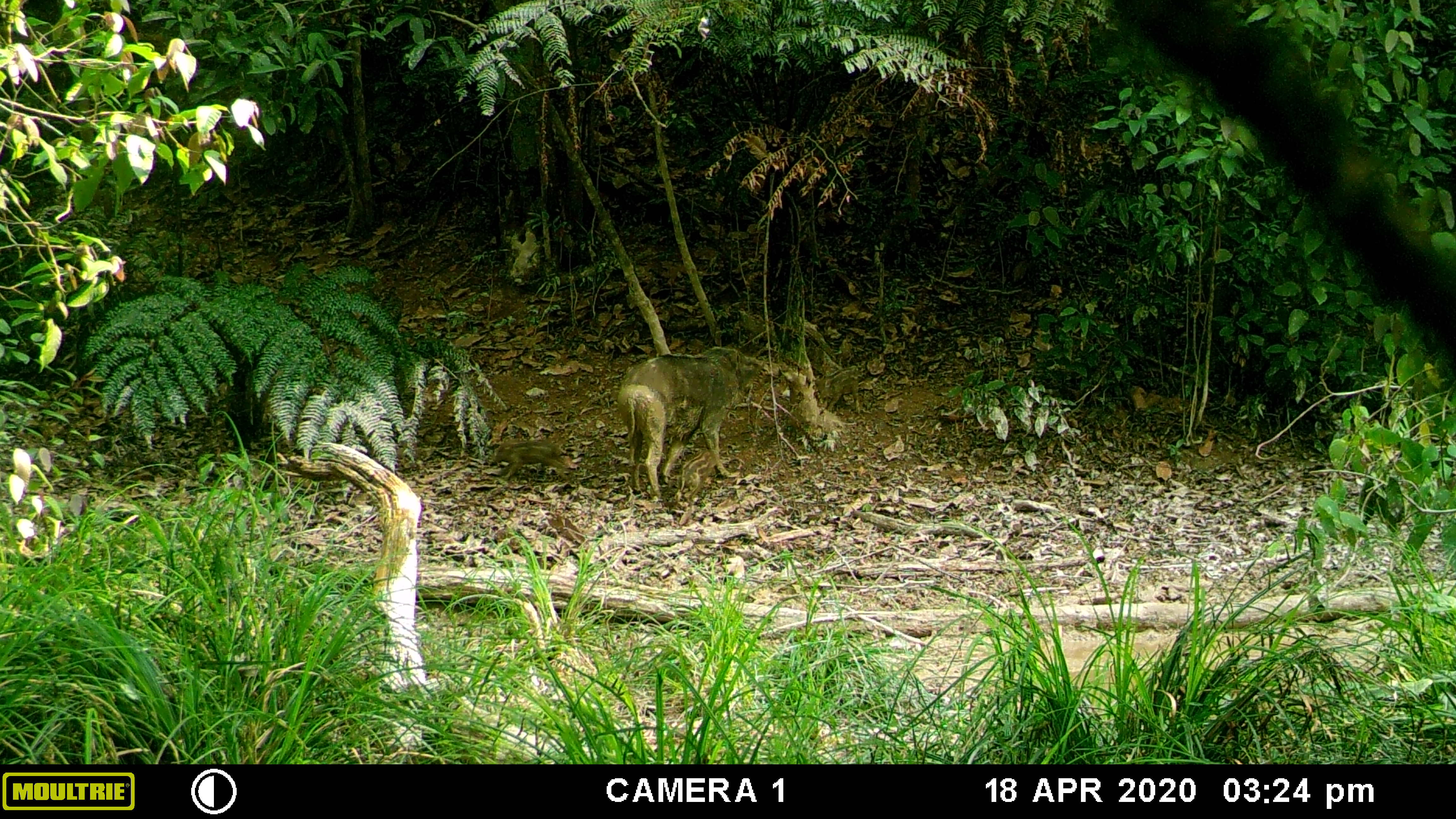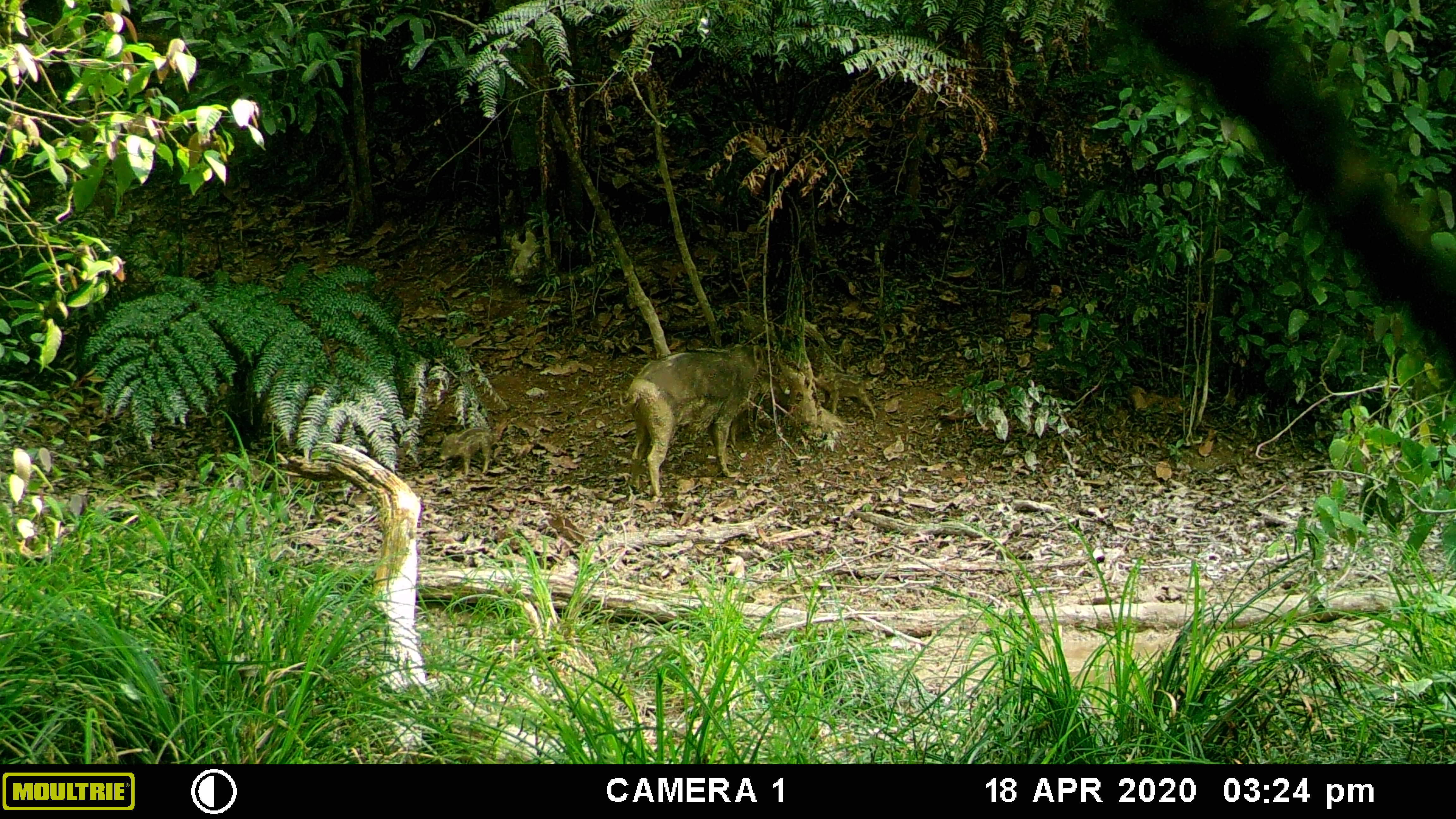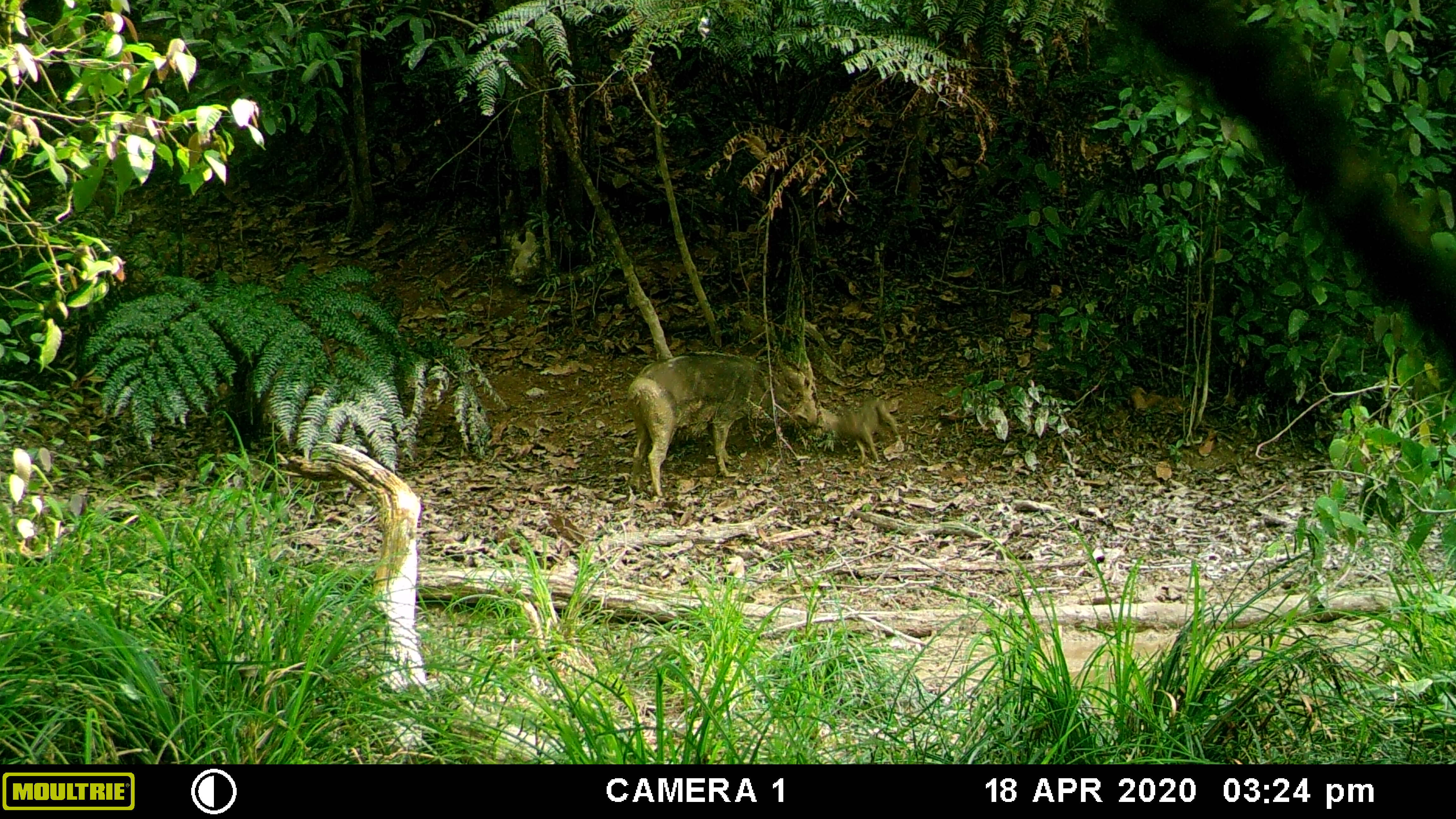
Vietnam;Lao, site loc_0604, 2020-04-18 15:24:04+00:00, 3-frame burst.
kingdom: Animalia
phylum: Chordata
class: Mammalia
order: Artiodactyla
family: Suidae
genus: Sus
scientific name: Sus scrofa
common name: eurasian wild pig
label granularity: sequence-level